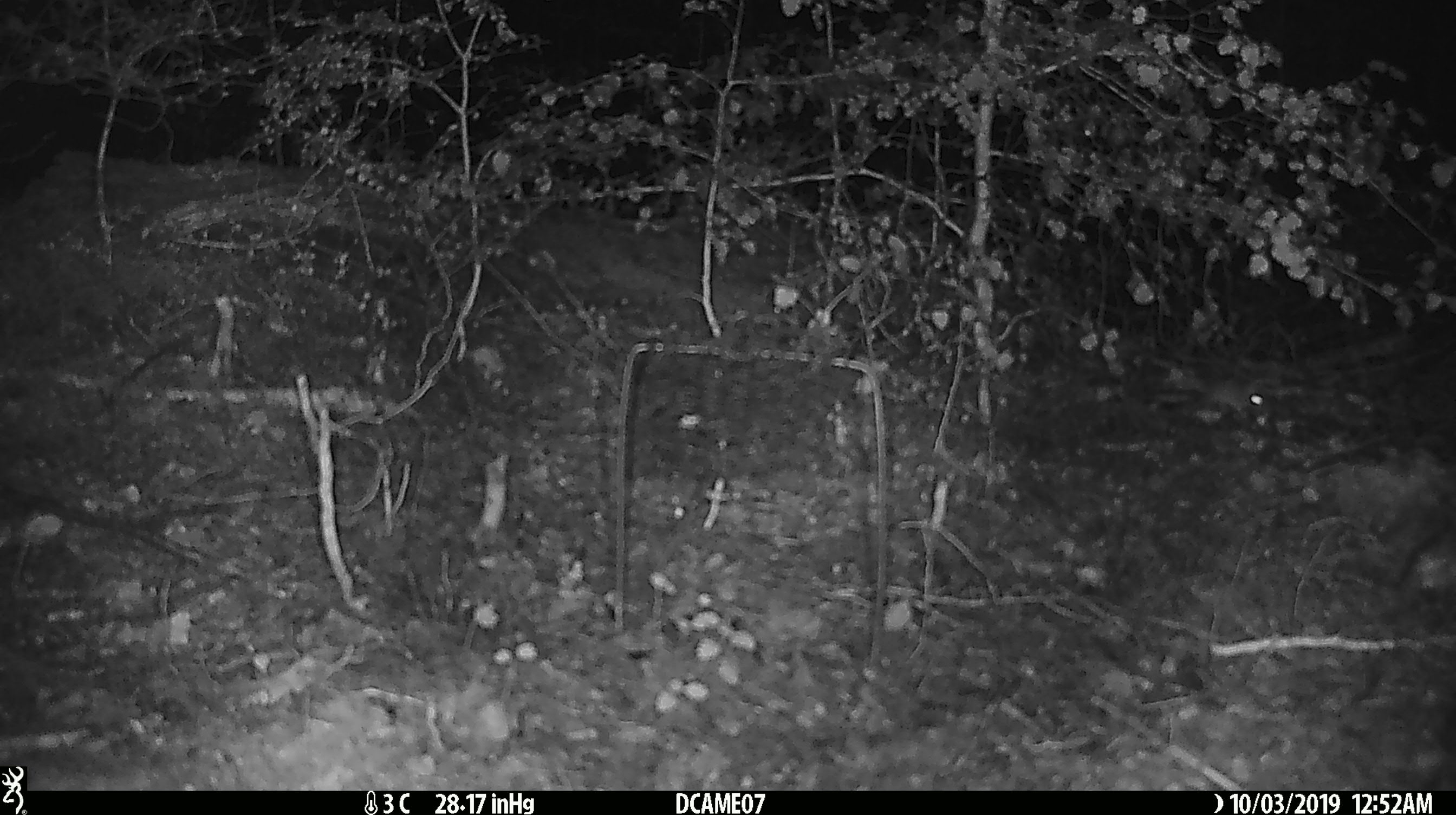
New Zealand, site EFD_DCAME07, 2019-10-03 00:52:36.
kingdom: Animalia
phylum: Chordata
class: Mammalia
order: Rodentia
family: Muridae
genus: Mus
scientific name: Mus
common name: mouse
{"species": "mouse (Mus)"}